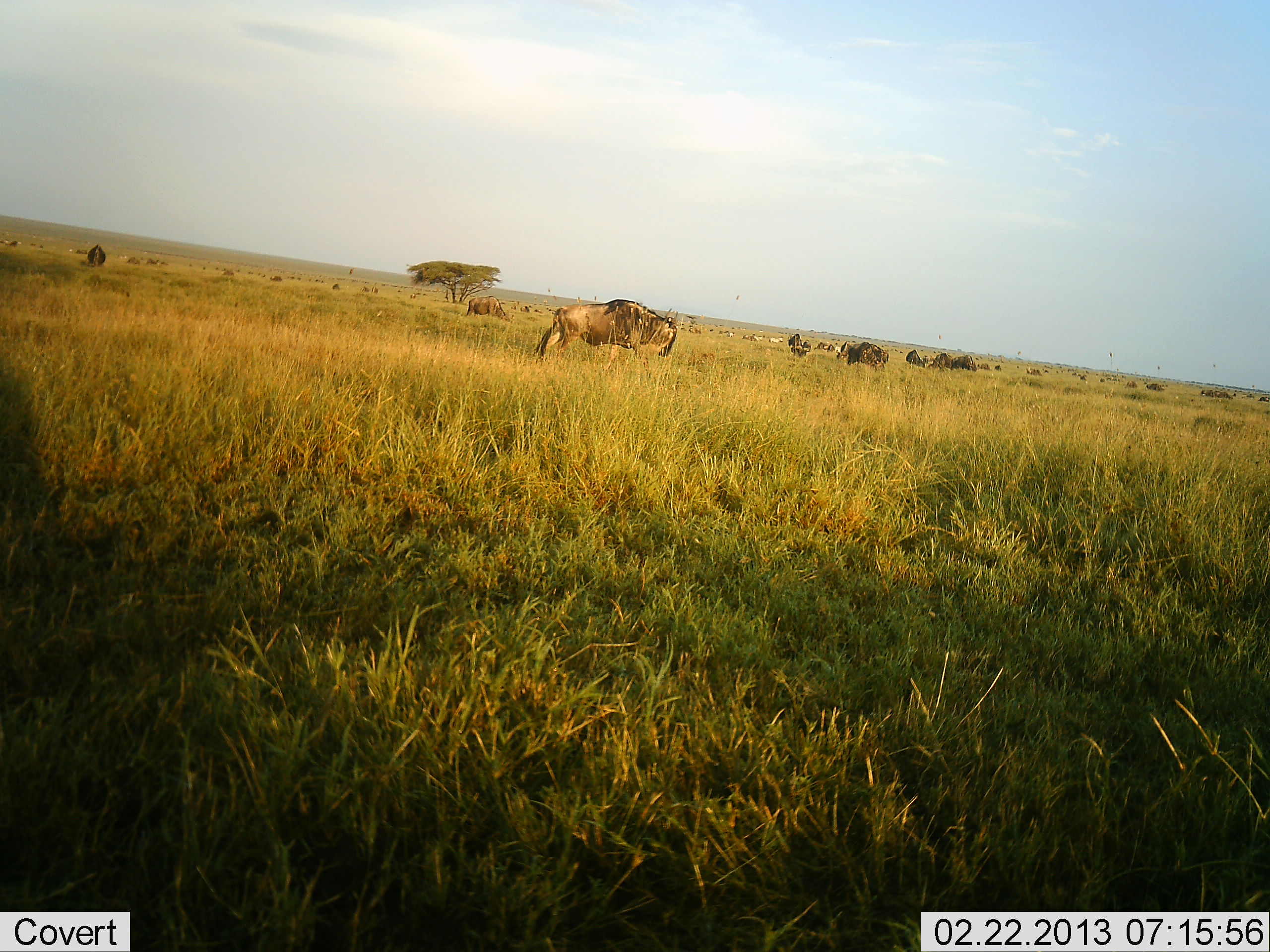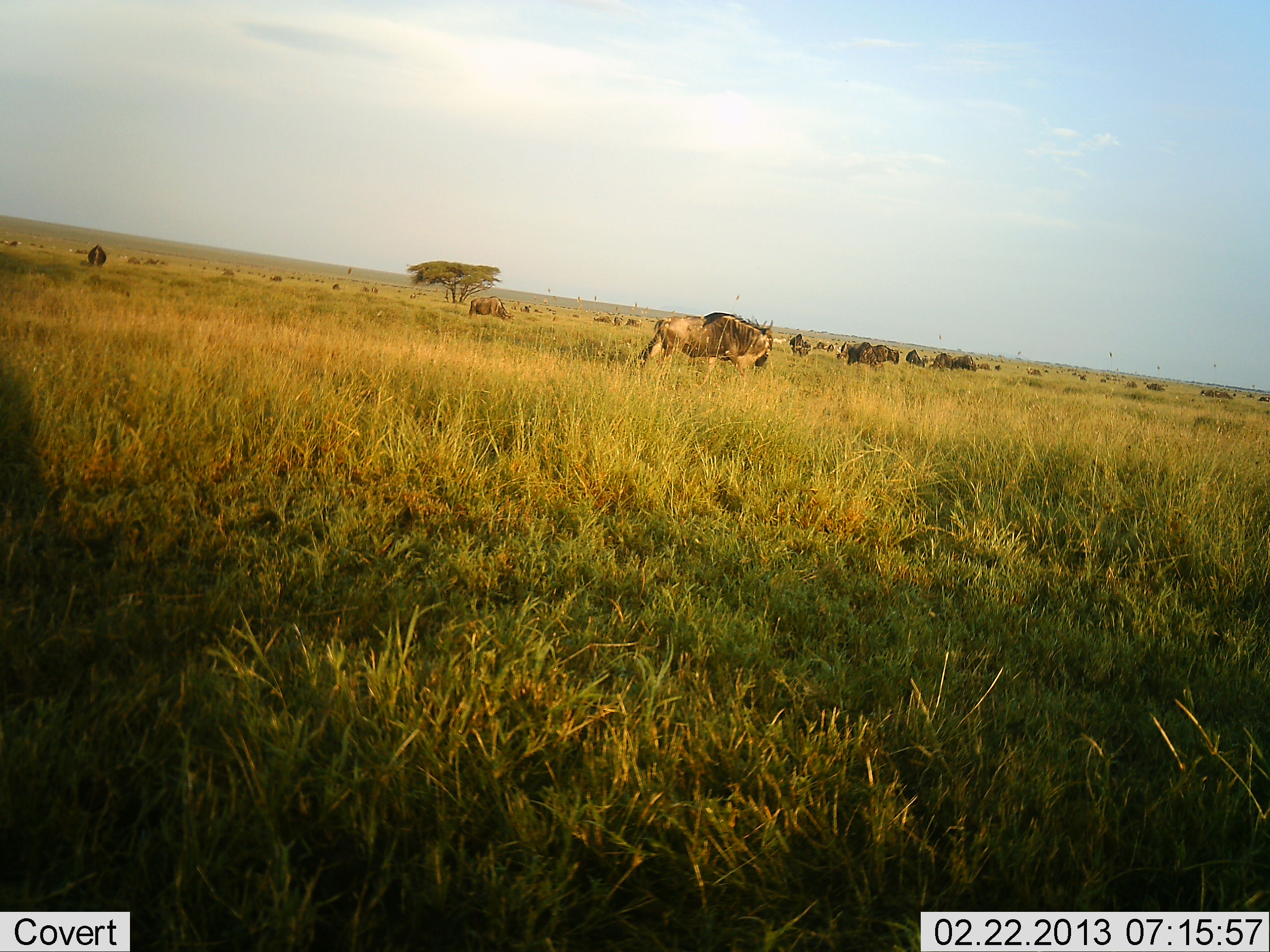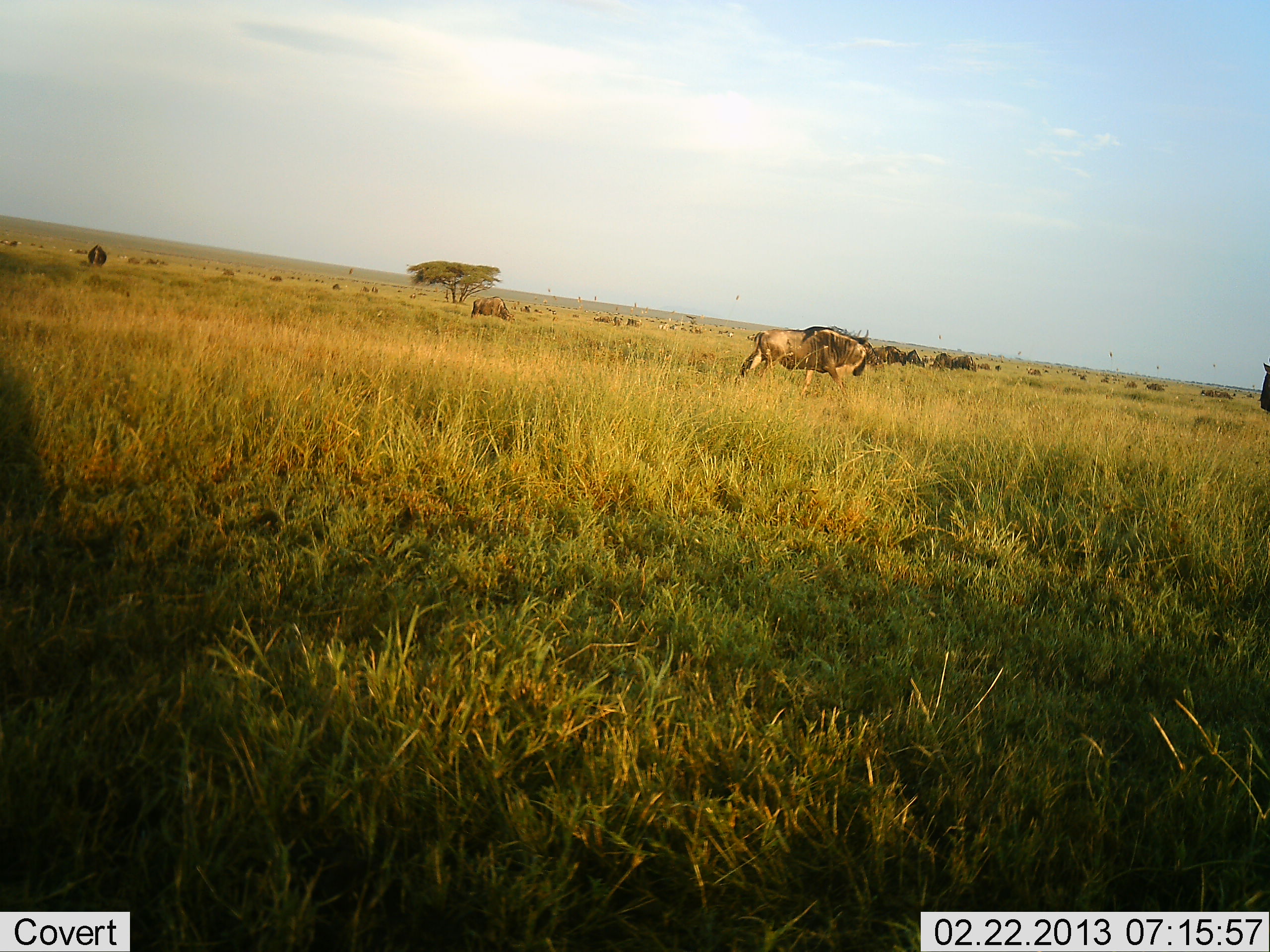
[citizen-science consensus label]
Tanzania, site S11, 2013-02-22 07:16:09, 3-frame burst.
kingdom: Animalia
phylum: Chordata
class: Mammalia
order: Artiodactyla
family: Bovidae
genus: Connochaetes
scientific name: Connochaetes taurinus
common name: blue wildebeest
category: wildebeest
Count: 11-50.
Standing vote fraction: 47%.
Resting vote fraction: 10%.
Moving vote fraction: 83%.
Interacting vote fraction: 7%.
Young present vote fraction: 0%.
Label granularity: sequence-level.